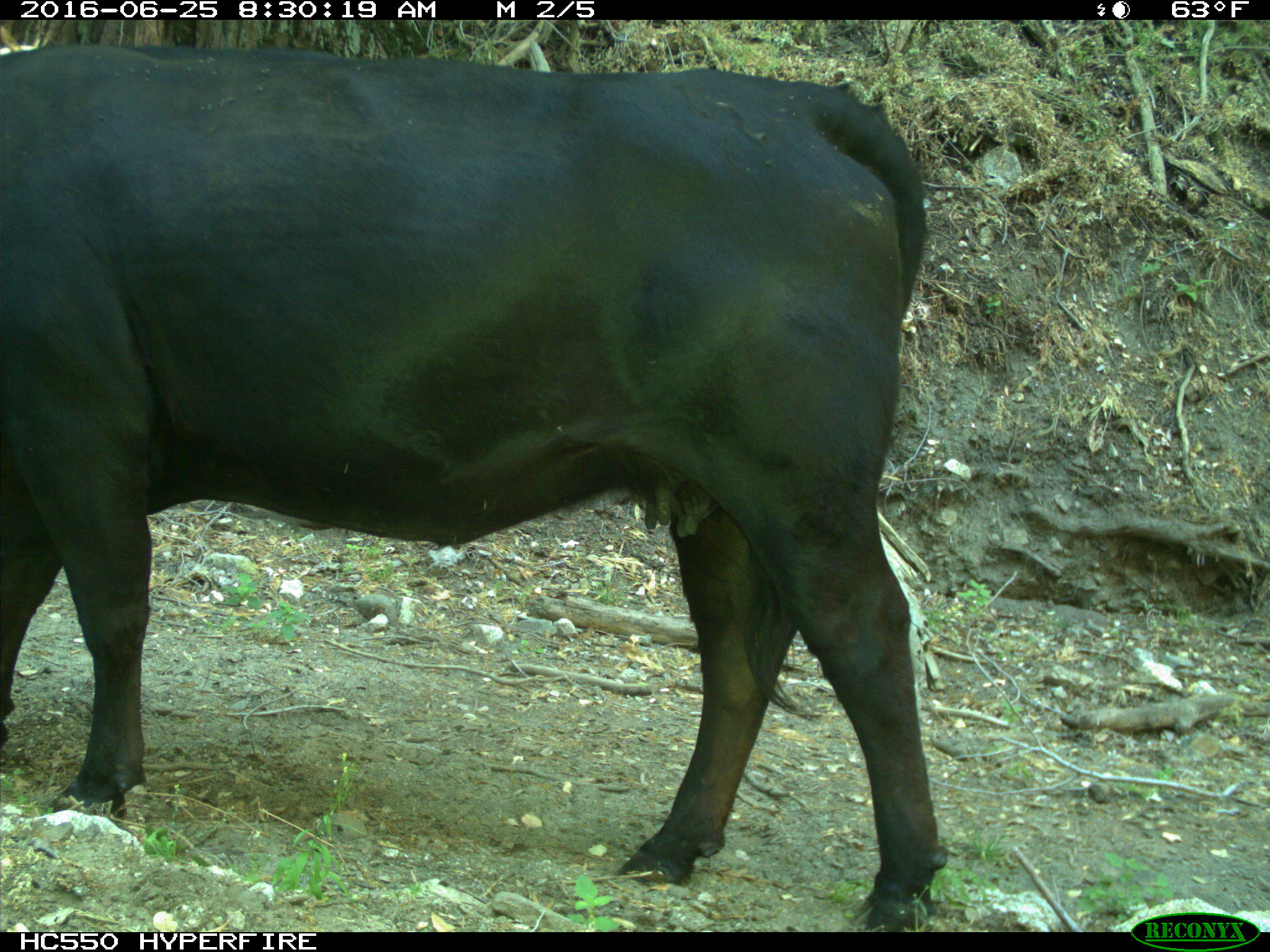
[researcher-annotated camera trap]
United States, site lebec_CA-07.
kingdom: Animalia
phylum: Chordata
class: Mammalia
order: Artiodactyla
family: Bovidae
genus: Bos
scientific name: Bos taurus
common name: domestic cow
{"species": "Bos taurus (domestic cow)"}